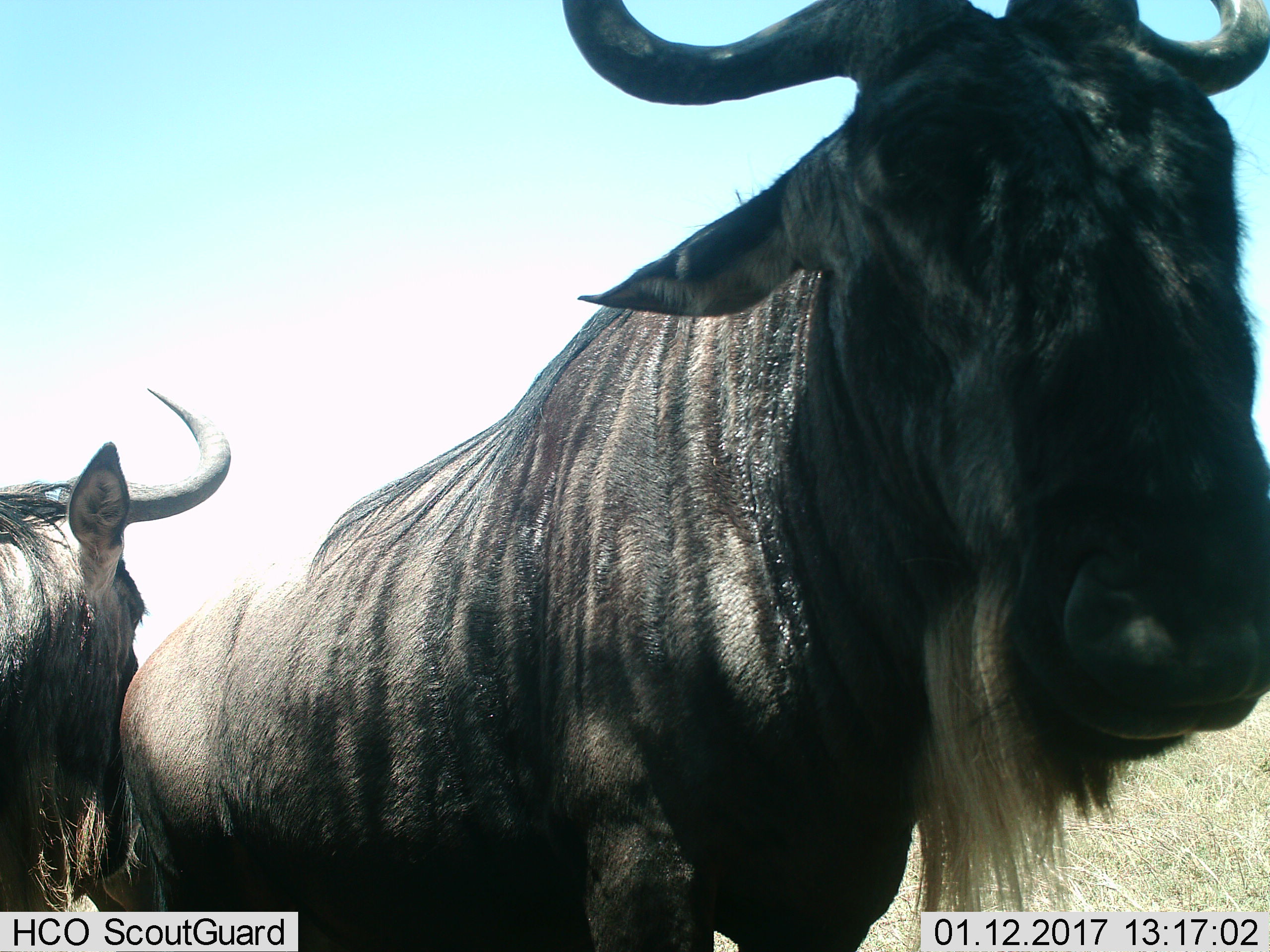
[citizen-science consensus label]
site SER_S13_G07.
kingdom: Animalia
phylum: Chordata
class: Mammalia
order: Artiodactyla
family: Bovidae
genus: Connochaetes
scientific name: Connochaetes taurinus taurinus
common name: blue wildebeest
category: wildebeestblue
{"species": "wildebeestblue (blue wildebeest) (Connochaetes taurinus taurinus)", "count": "2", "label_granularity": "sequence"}